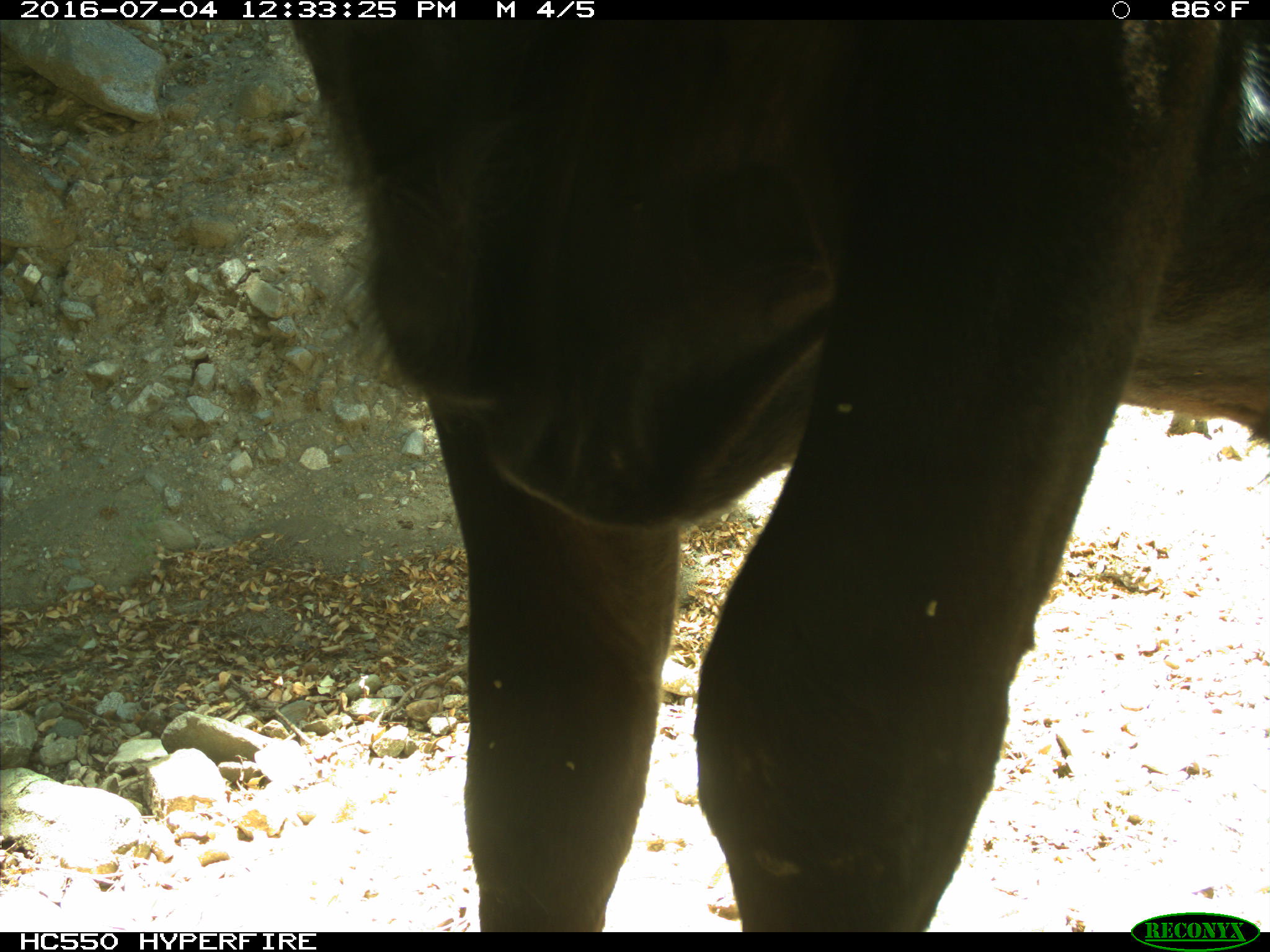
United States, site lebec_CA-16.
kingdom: Animalia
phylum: Chordata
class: Mammalia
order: Artiodactyla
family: Bovidae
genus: Bos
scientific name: Bos taurus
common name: domestic cow